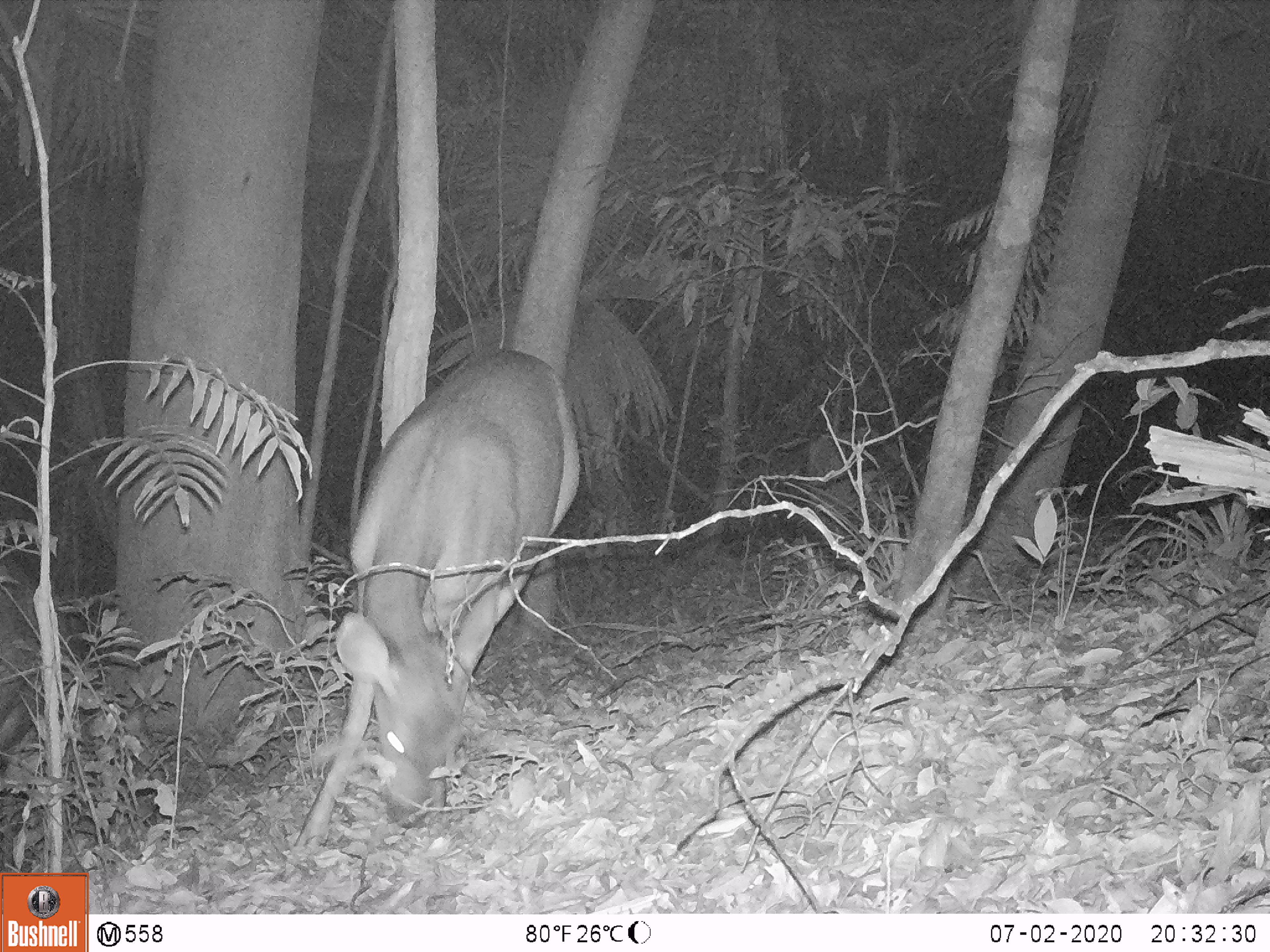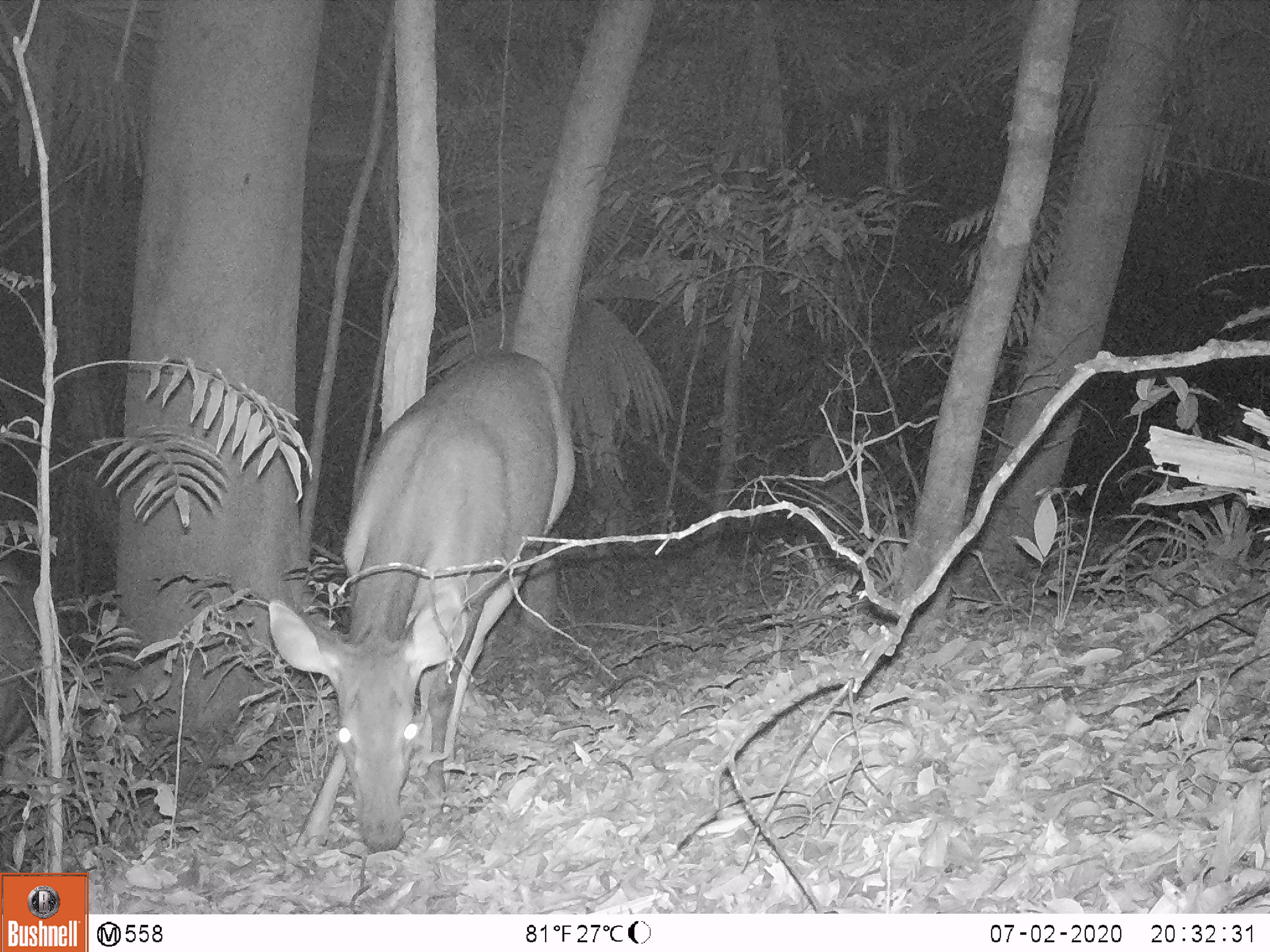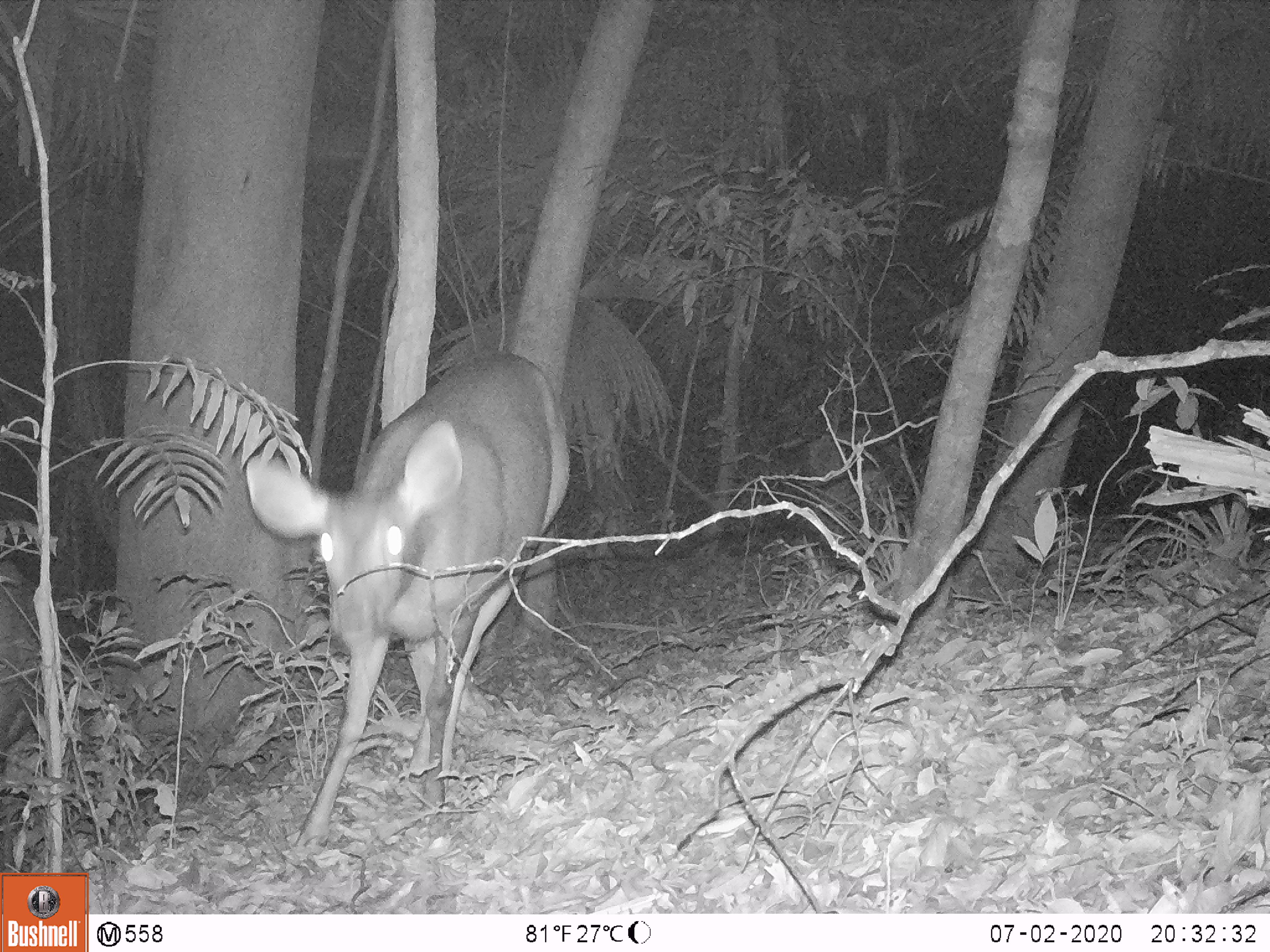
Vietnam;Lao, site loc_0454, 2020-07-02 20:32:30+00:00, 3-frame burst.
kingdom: Animalia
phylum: Chordata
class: Mammalia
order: Artiodactyla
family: Cervidae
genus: Rusa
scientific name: Rusa unicolor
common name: sambar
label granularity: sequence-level